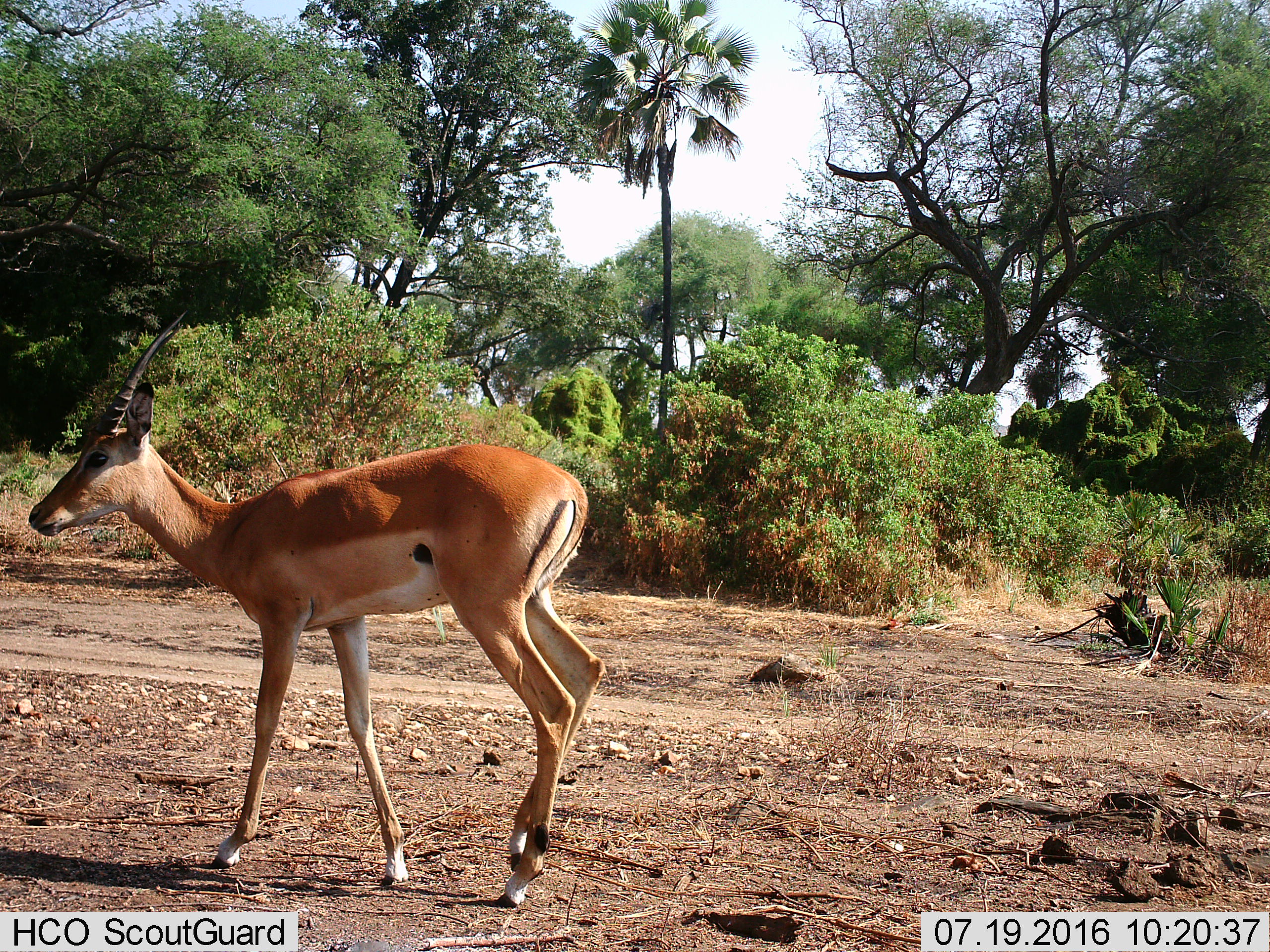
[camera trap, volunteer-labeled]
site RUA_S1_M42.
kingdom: Animalia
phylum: Chordata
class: Mammalia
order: Artiodactyla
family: Bovidae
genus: Aepyceros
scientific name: Aepyceros melampus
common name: impala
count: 1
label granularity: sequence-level